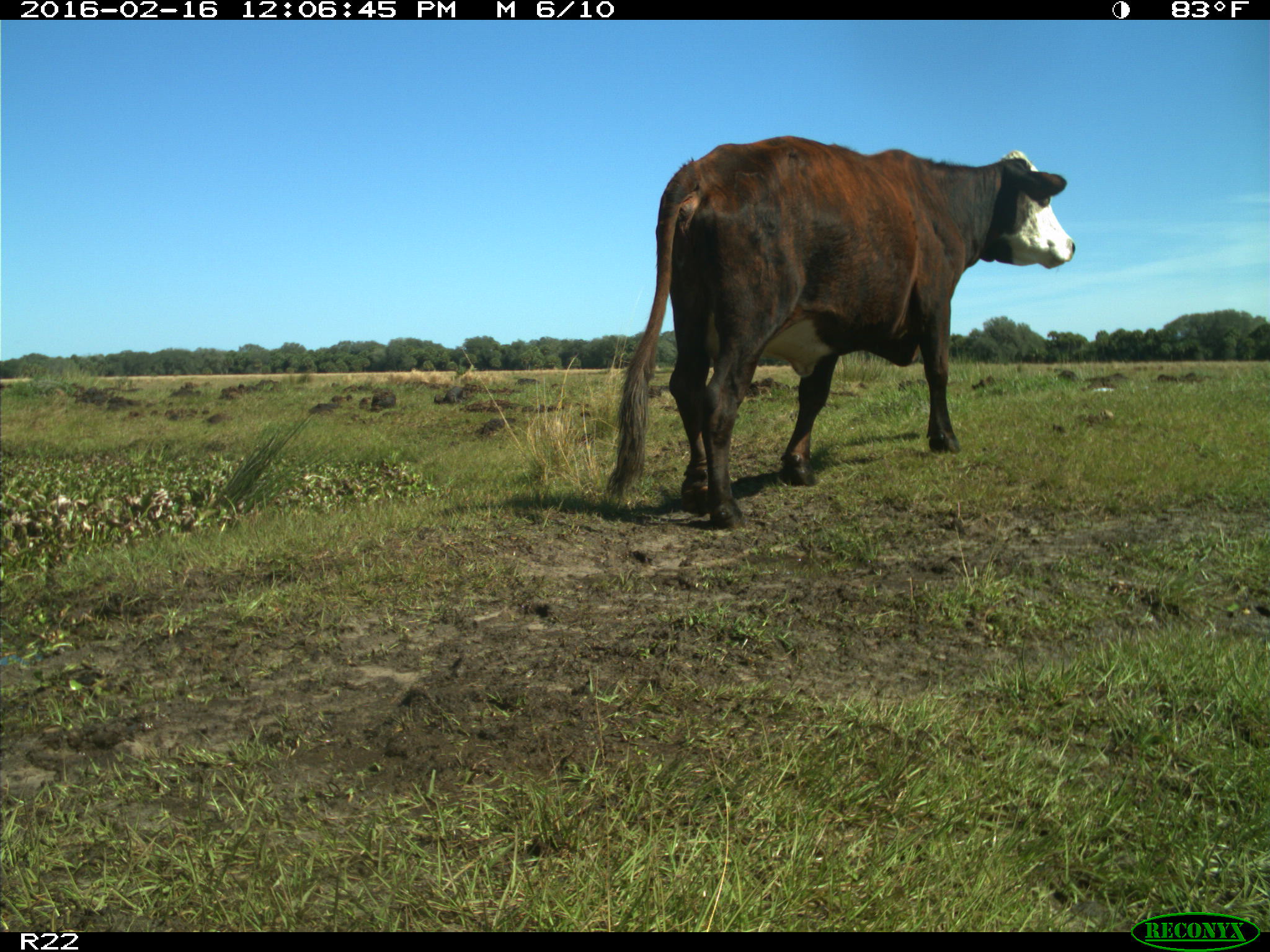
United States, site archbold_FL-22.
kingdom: Animalia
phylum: Chordata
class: Mammalia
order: Artiodactyla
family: Bovidae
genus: Bos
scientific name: Bos taurus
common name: domestic cow